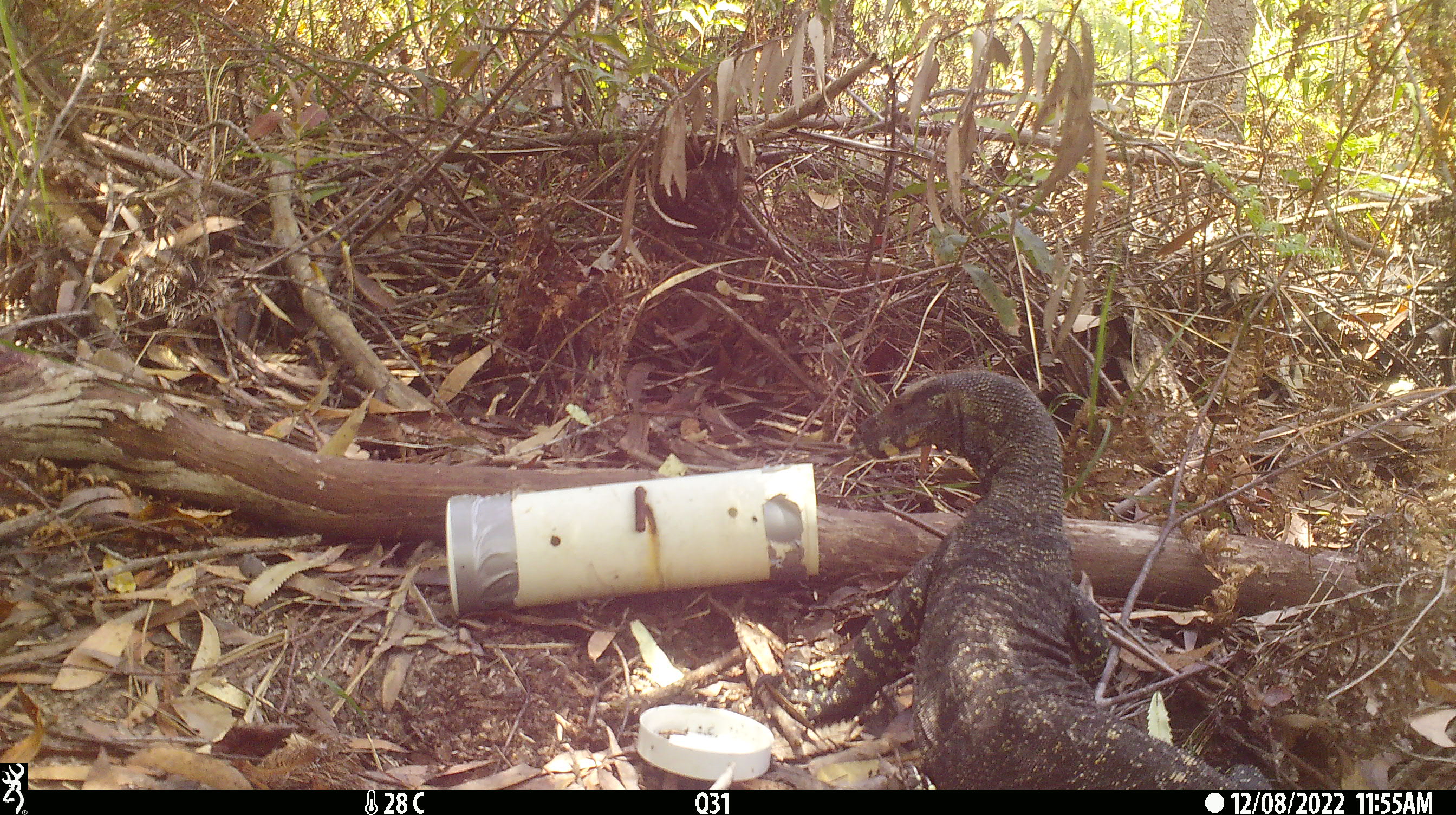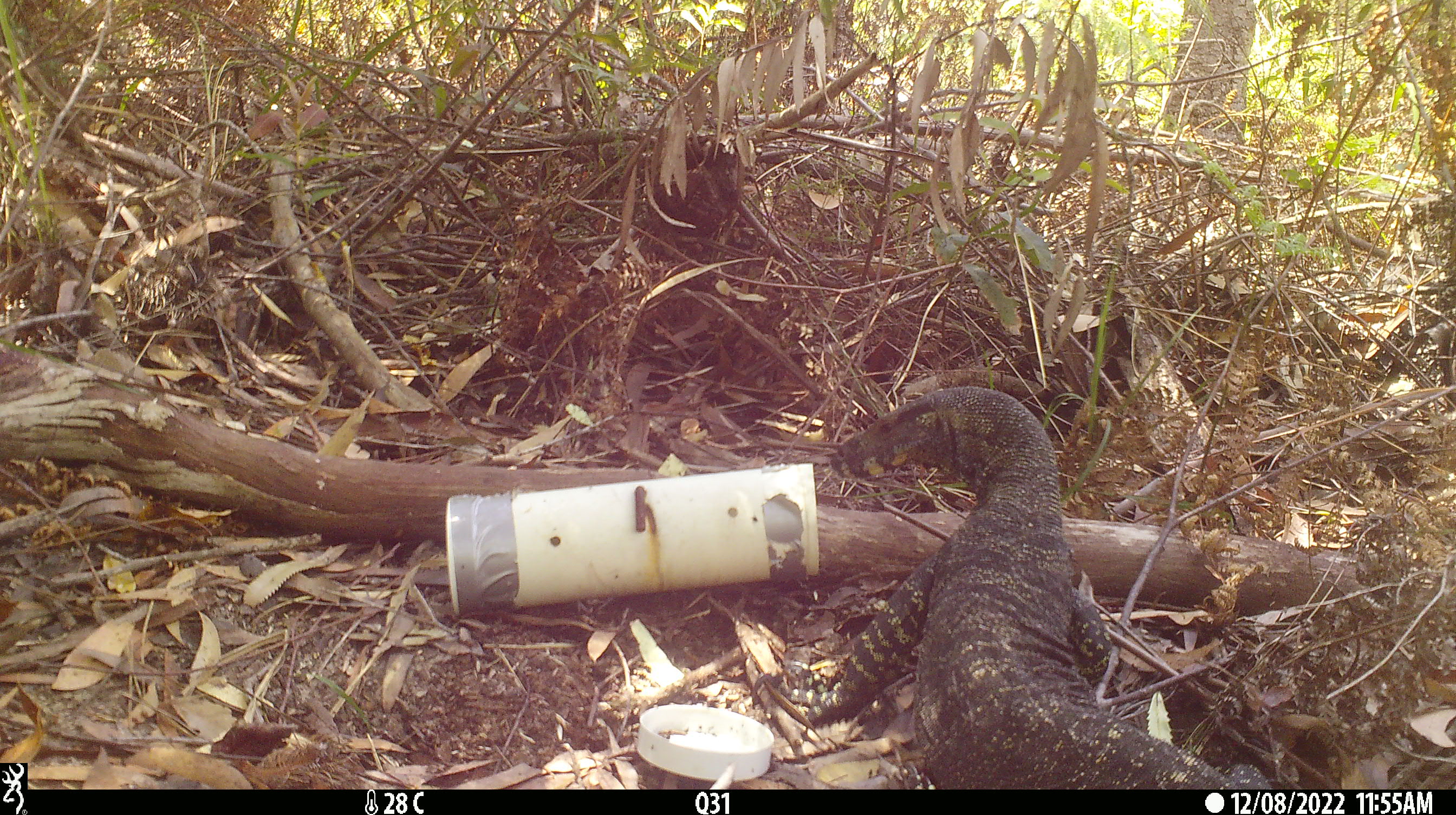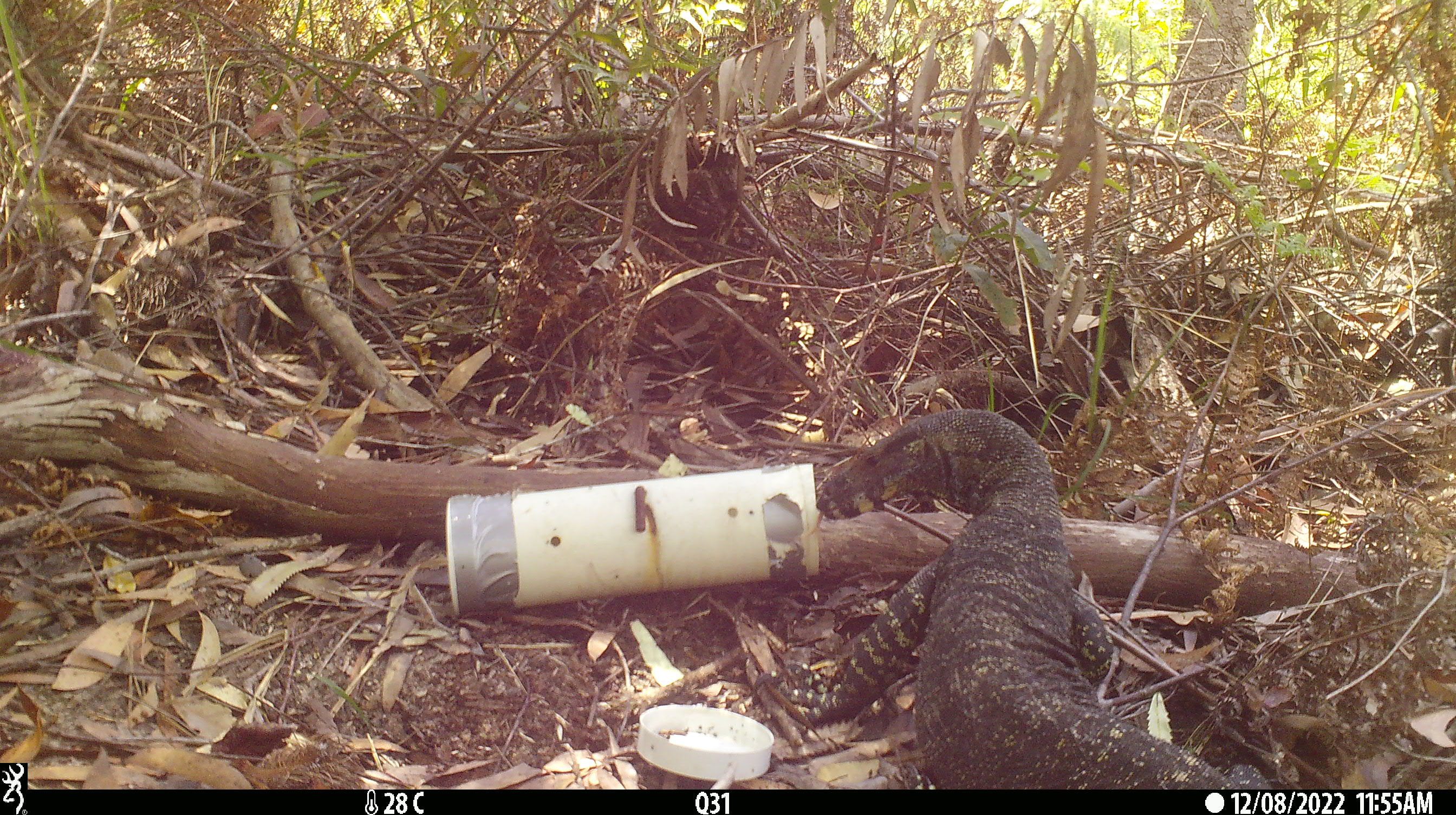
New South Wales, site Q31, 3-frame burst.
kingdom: Animalia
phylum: Chordata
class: Reptilia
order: Squamata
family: Varanidae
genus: Varanus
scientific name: Varanus varius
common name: lace monitor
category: goanna